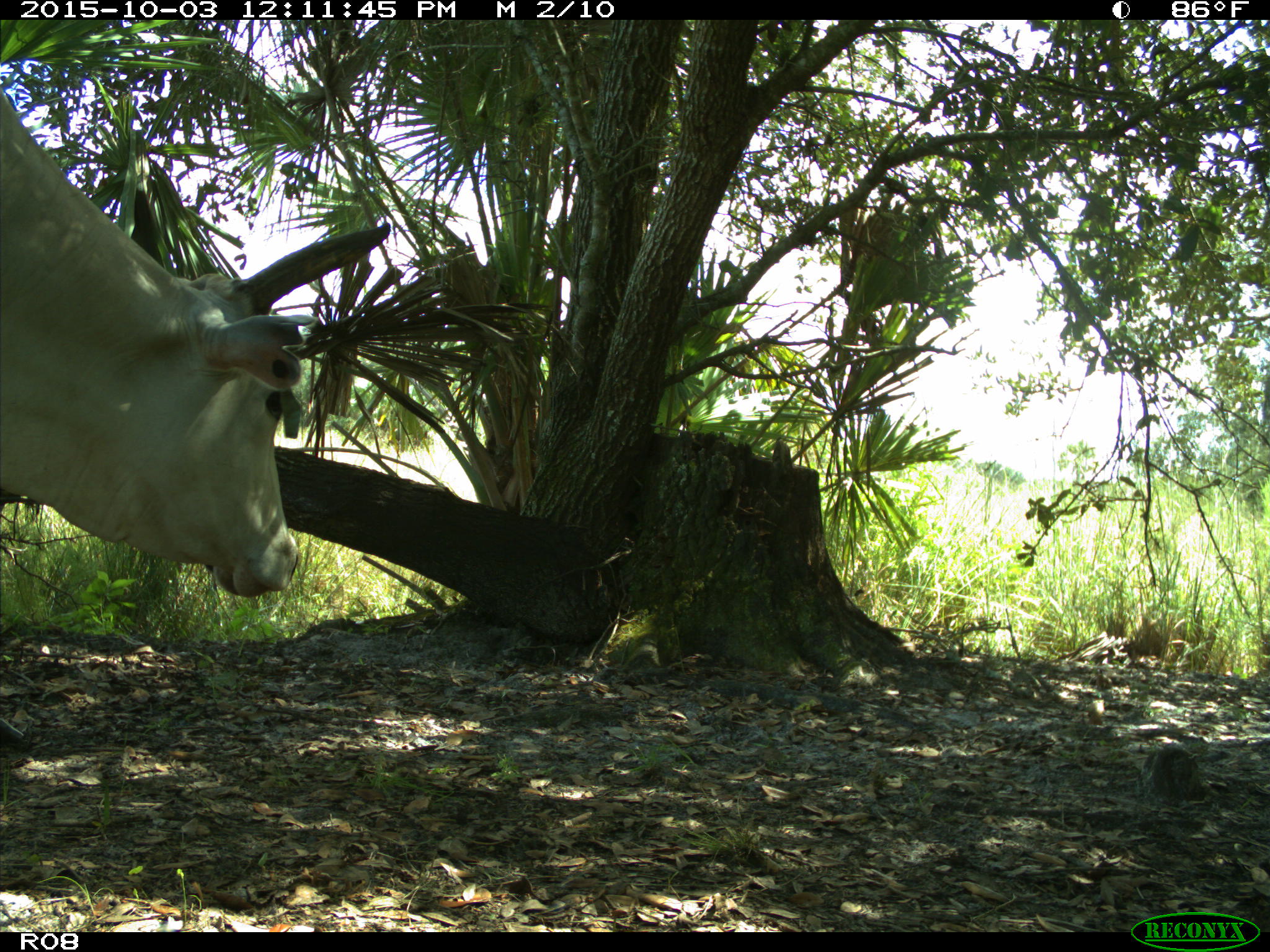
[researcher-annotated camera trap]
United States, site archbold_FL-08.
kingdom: Animalia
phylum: Chordata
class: Mammalia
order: Artiodactyla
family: Bovidae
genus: Bos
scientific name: Bos taurus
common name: domestic cow